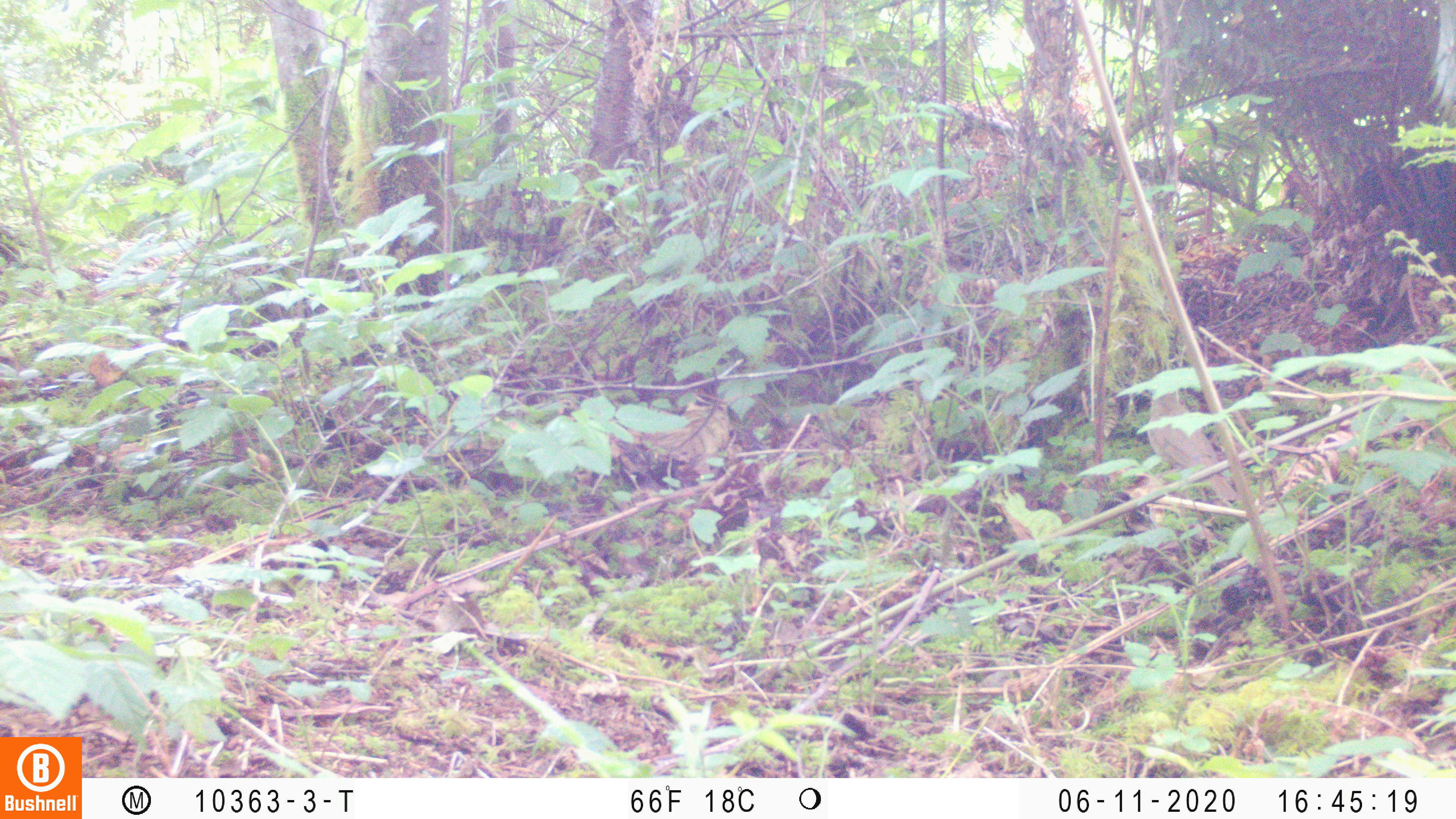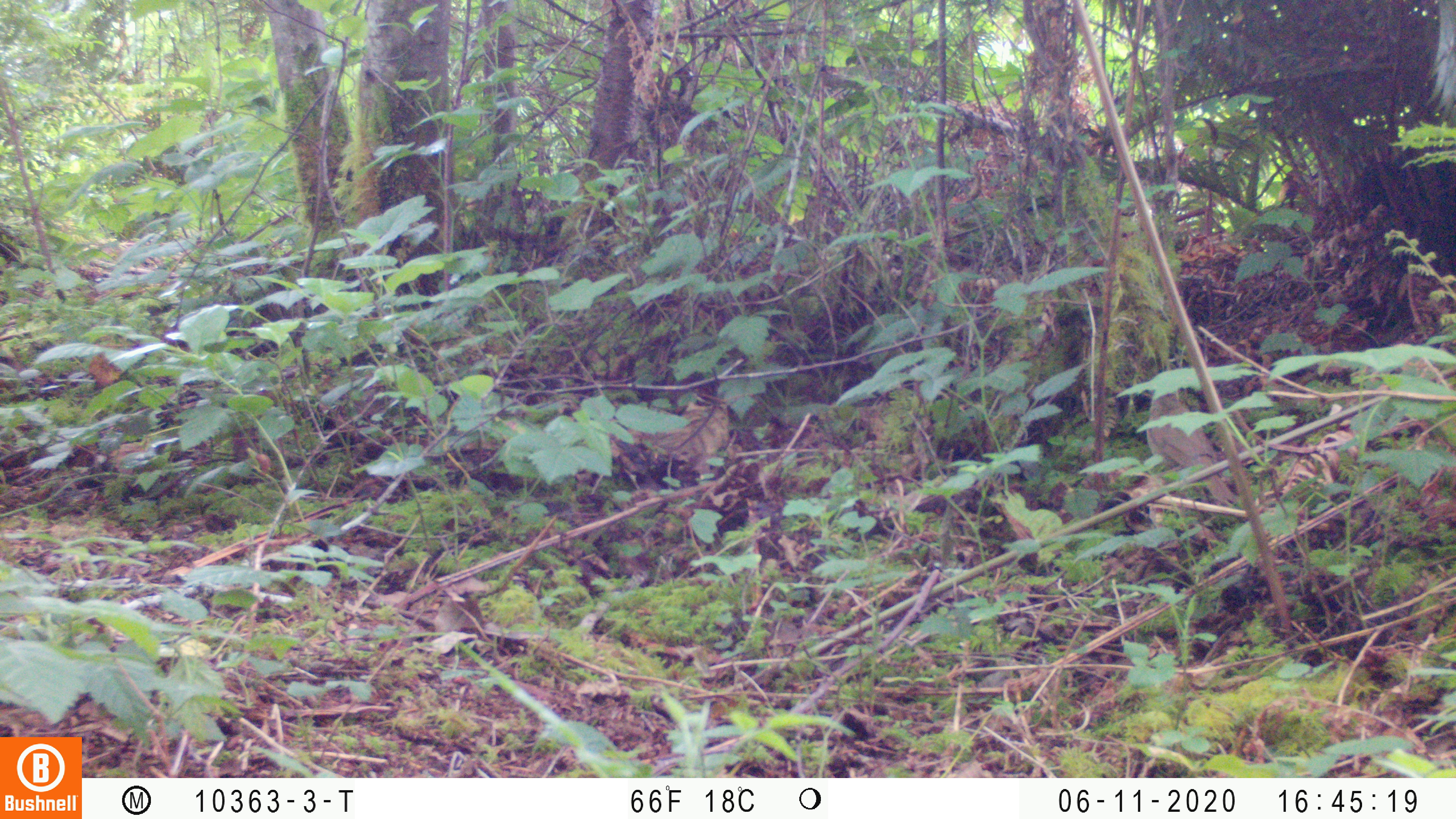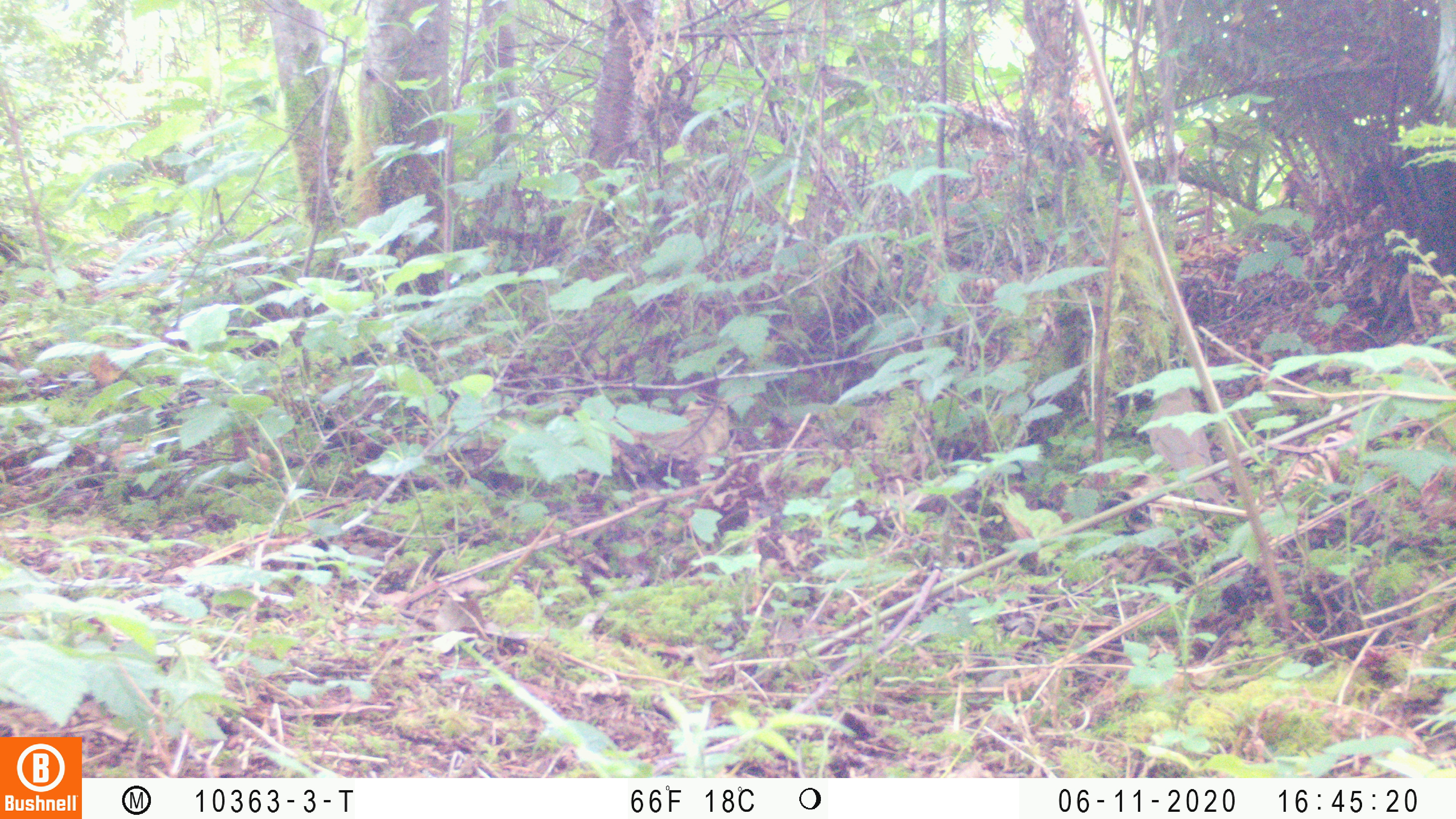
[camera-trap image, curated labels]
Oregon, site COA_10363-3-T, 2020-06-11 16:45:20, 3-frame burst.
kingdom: Animalia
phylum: Chordata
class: Aves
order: Passeriformes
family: Turdidae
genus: Catharus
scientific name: Catharus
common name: brown thrushes and nightingale-thrushes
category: catharus species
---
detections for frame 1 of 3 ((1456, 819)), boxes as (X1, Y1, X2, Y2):
catharus species: (1143, 385, 1235, 501)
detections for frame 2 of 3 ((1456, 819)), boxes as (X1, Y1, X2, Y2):
catharus species: (1145, 387, 1235, 503)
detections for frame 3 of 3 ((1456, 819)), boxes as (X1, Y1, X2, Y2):
catharus species: (1146, 384, 1226, 504)